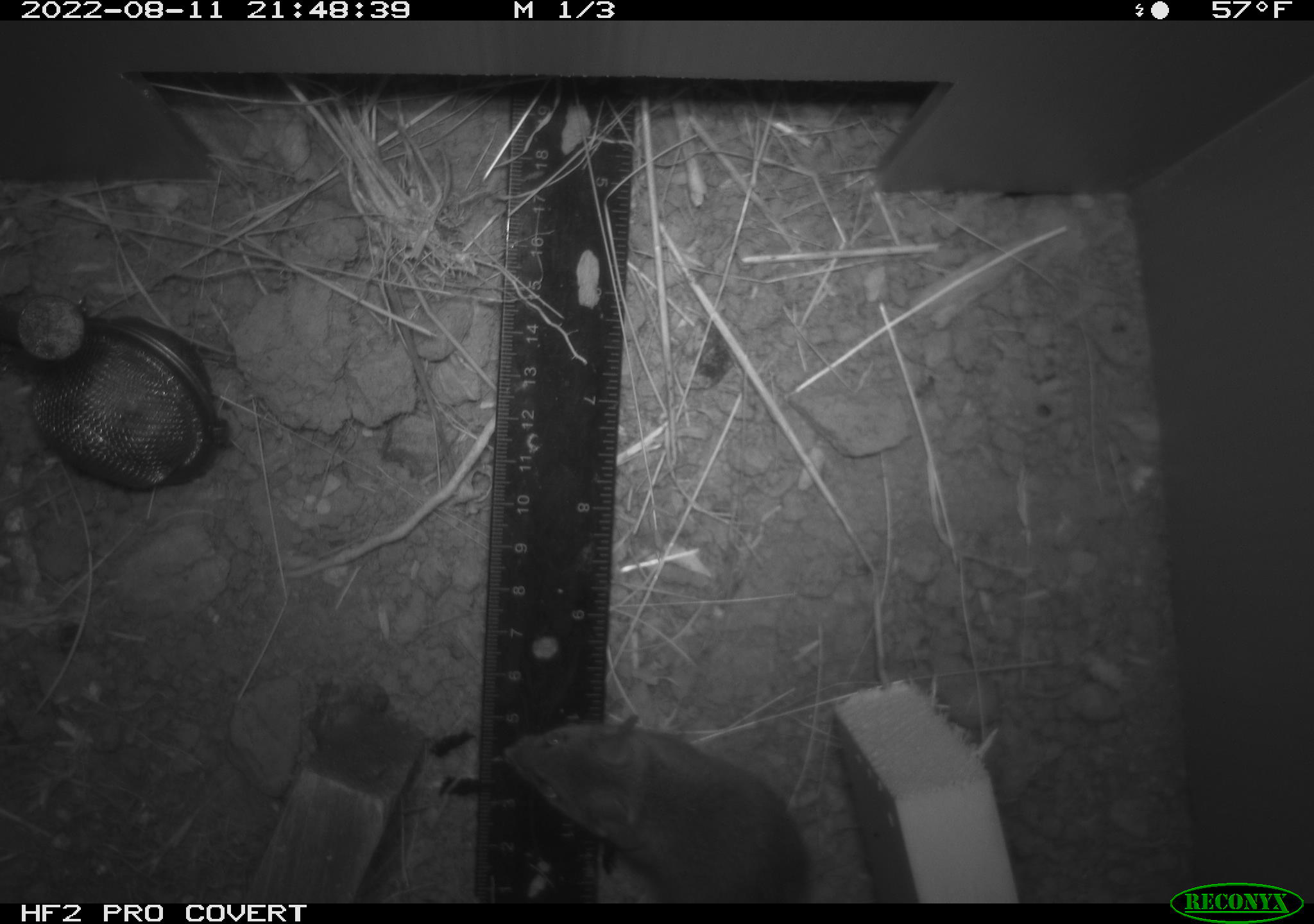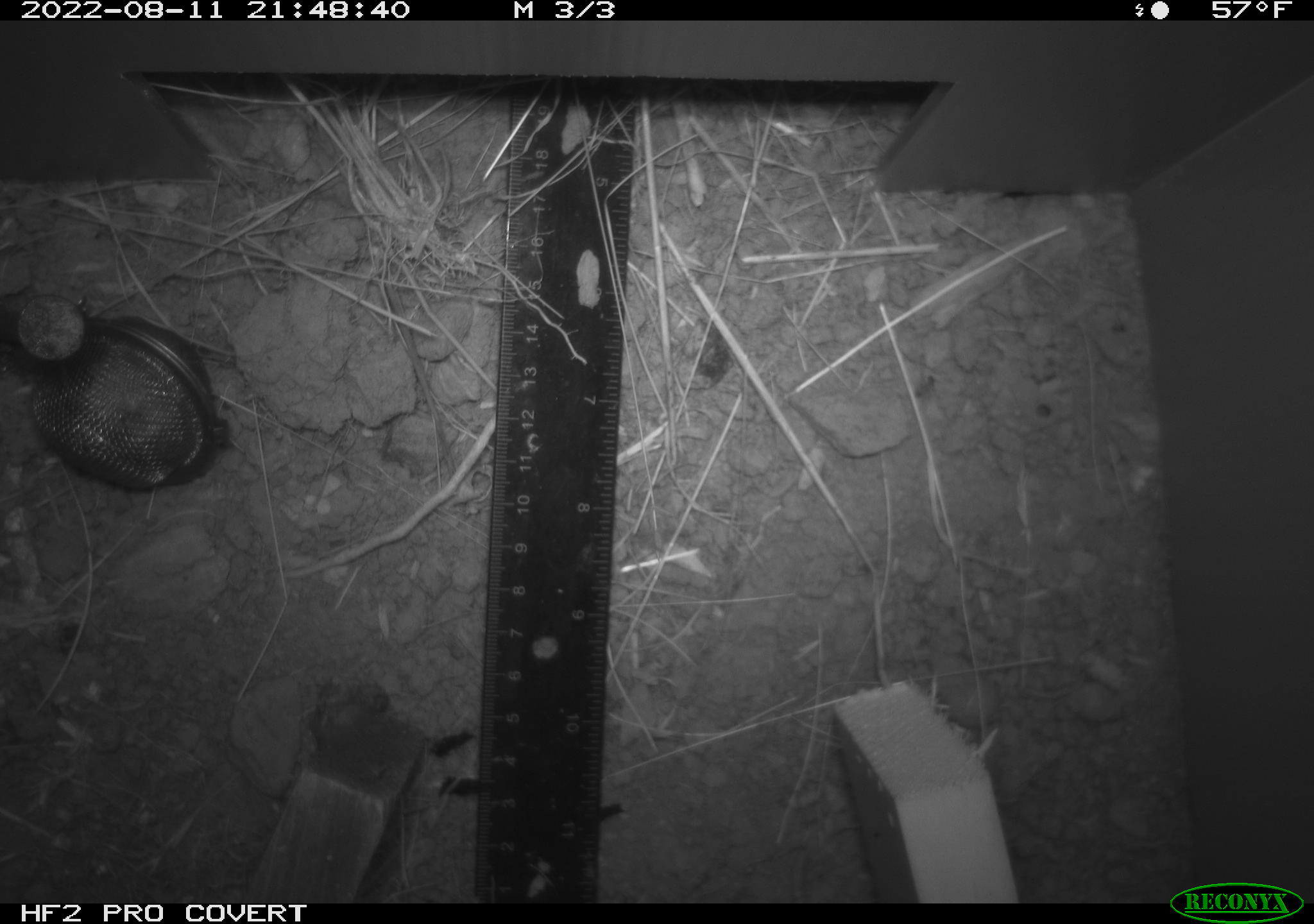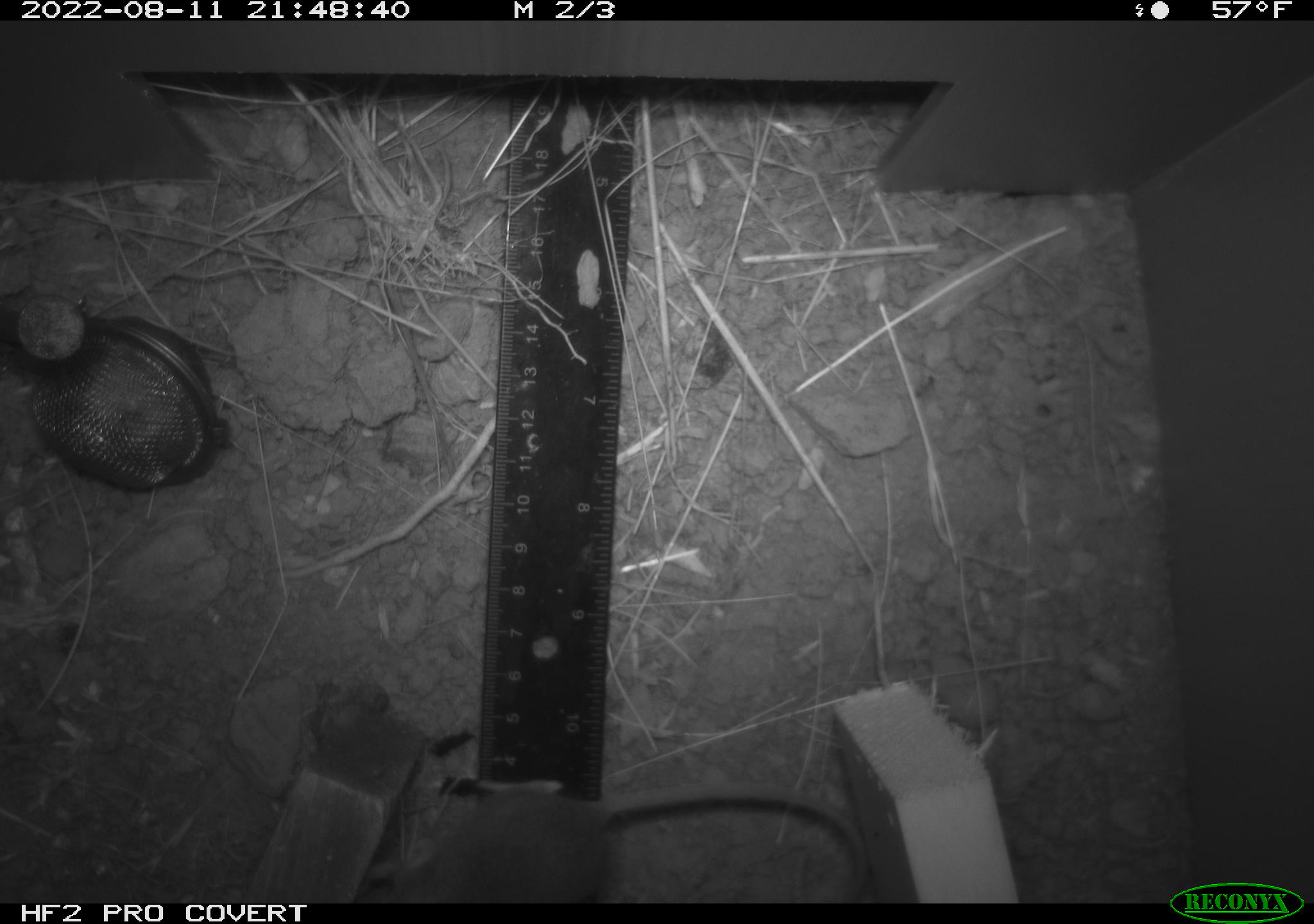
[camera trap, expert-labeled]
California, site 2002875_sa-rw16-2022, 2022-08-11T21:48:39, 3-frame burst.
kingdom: Animalia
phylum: Chordata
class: Mammalia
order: Rodentia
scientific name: Rodentia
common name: mouse species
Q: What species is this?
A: Mouse species (Rodentia).